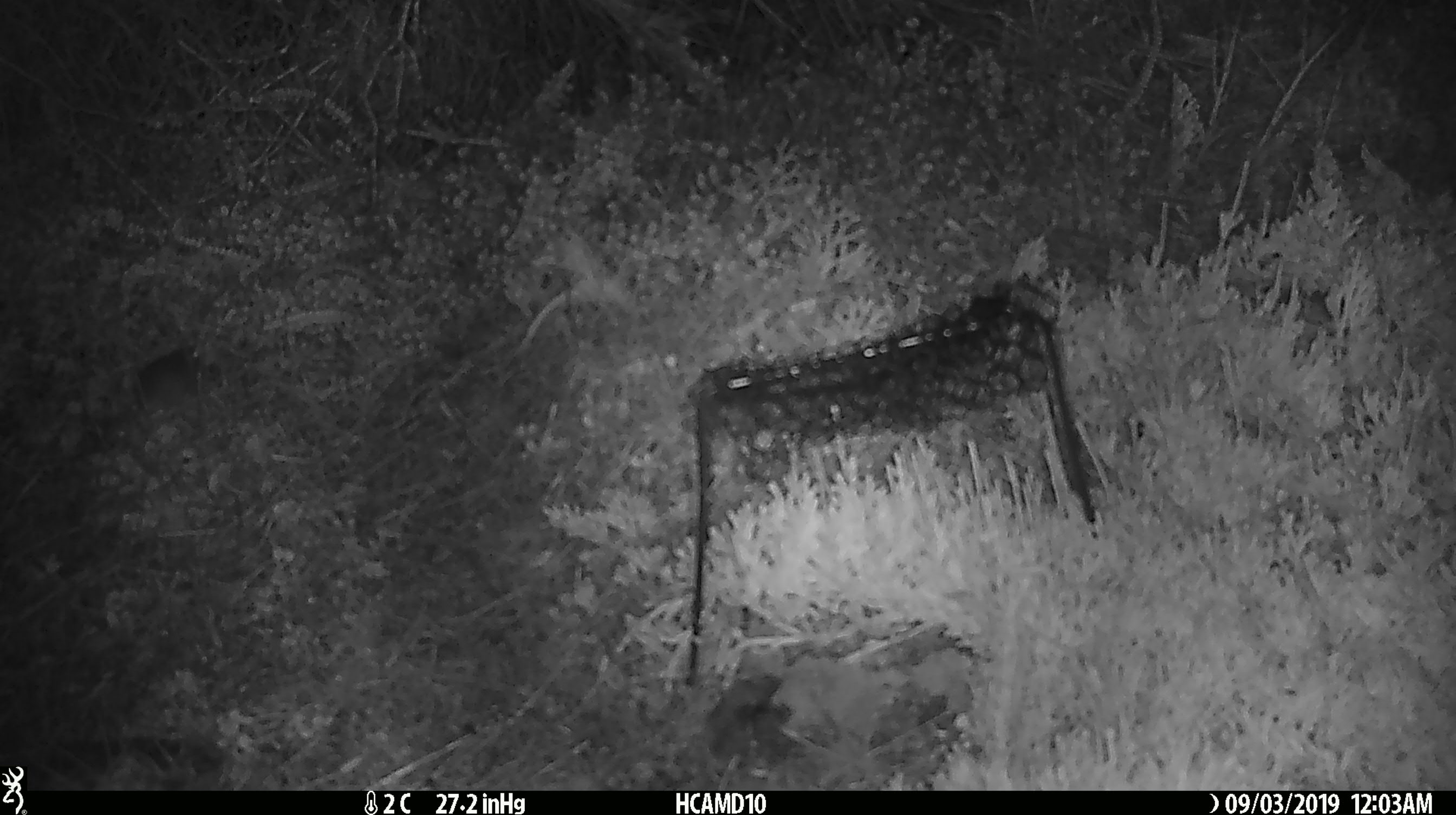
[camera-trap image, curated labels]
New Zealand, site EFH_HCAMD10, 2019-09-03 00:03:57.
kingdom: Animalia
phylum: Chordata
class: Mammalia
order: Rodentia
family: Muridae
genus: Mus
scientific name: Mus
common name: mouse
Mouse (Mus).